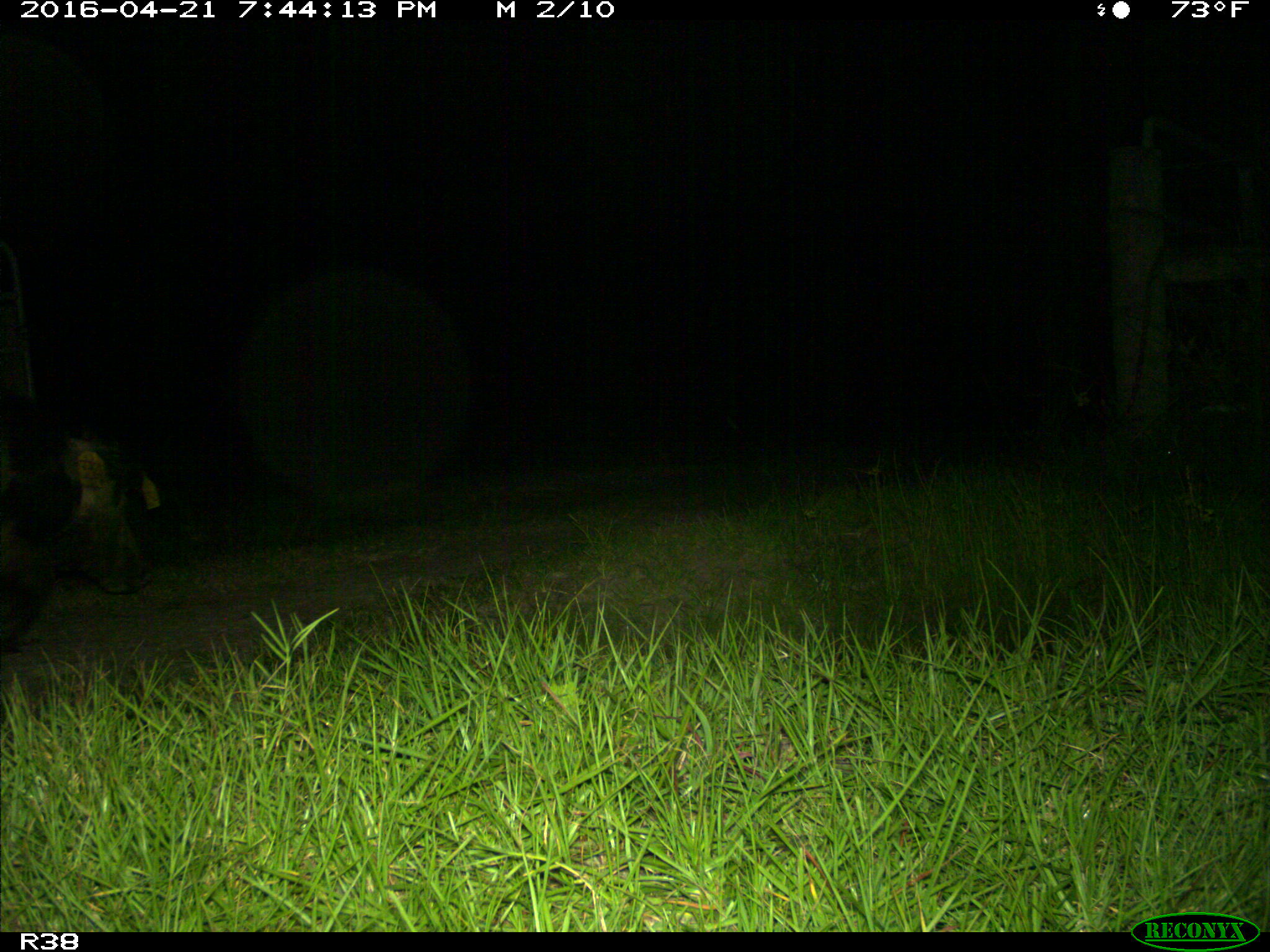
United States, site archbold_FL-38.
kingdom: Animalia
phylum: Chordata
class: Mammalia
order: Artiodactyla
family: Suidae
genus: Sus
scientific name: Sus scrofa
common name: wild boar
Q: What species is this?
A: Sus scrofa (wild boar).